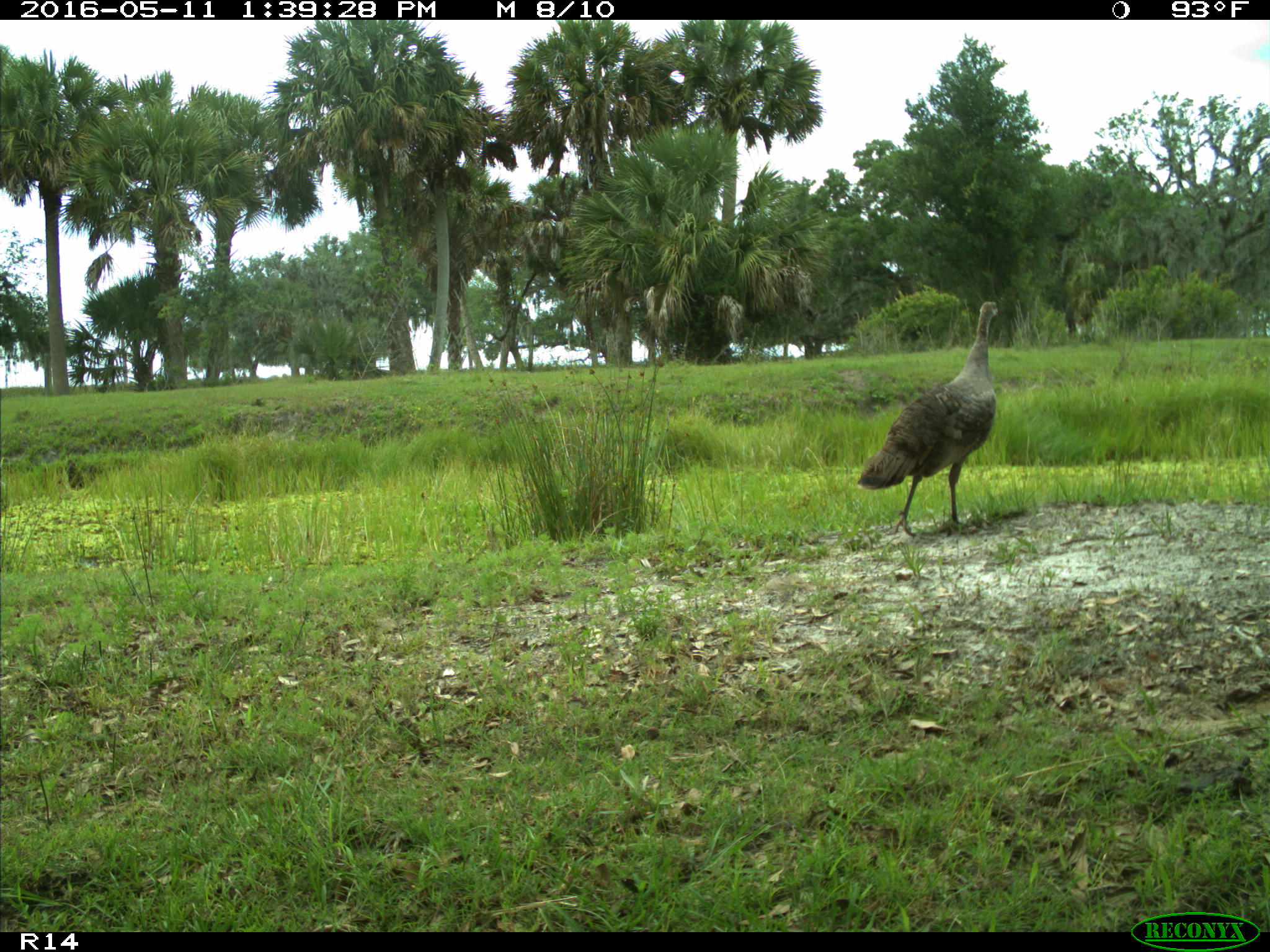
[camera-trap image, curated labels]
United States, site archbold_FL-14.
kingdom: Animalia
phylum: Chordata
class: Aves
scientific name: Aves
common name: birds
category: unidentified bird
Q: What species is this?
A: Unidentified bird (birds) (Aves).